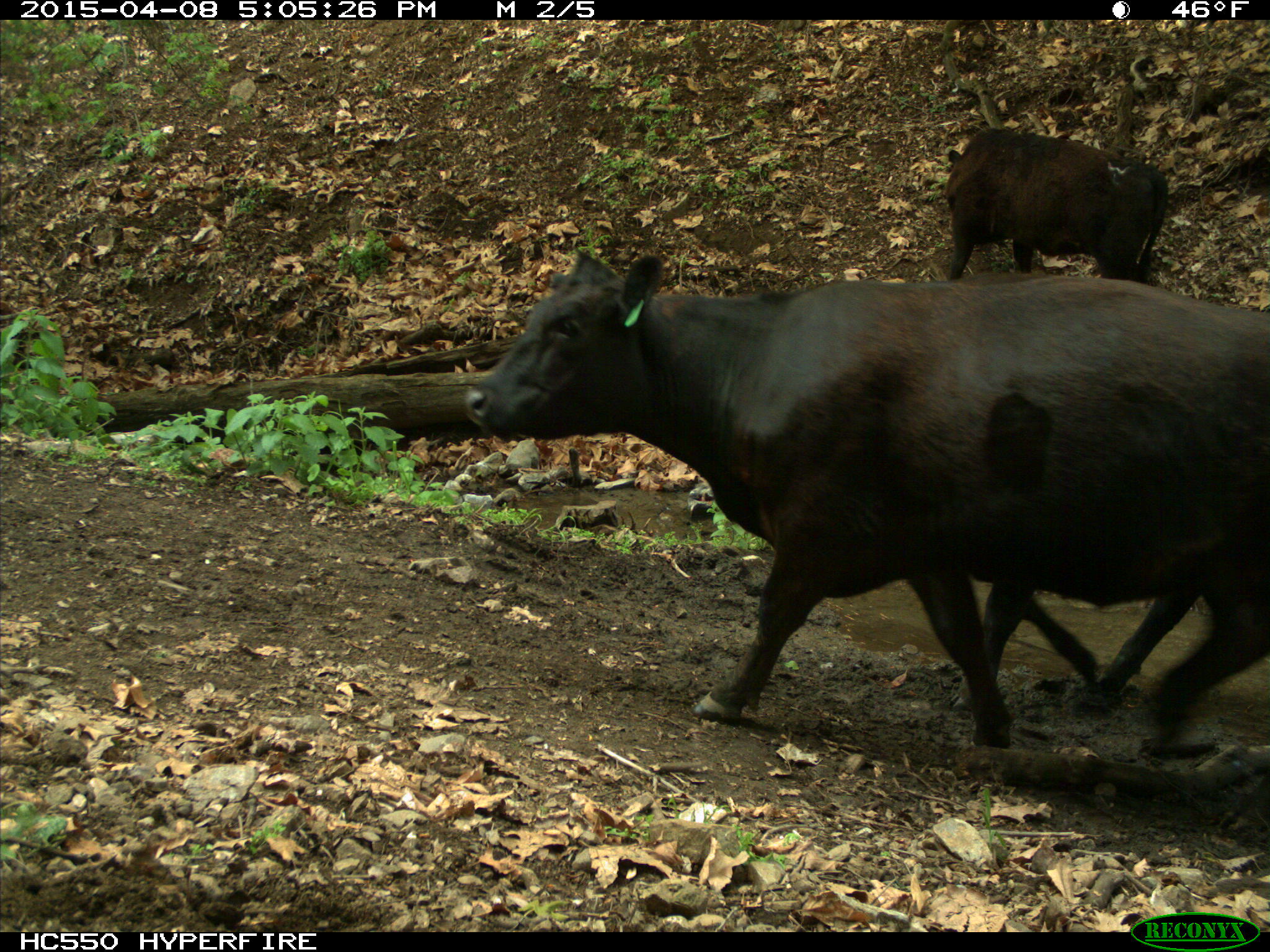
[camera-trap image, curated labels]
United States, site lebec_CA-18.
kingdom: Animalia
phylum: Chordata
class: Mammalia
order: Artiodactyla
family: Bovidae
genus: Bos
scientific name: Bos taurus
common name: domestic cow